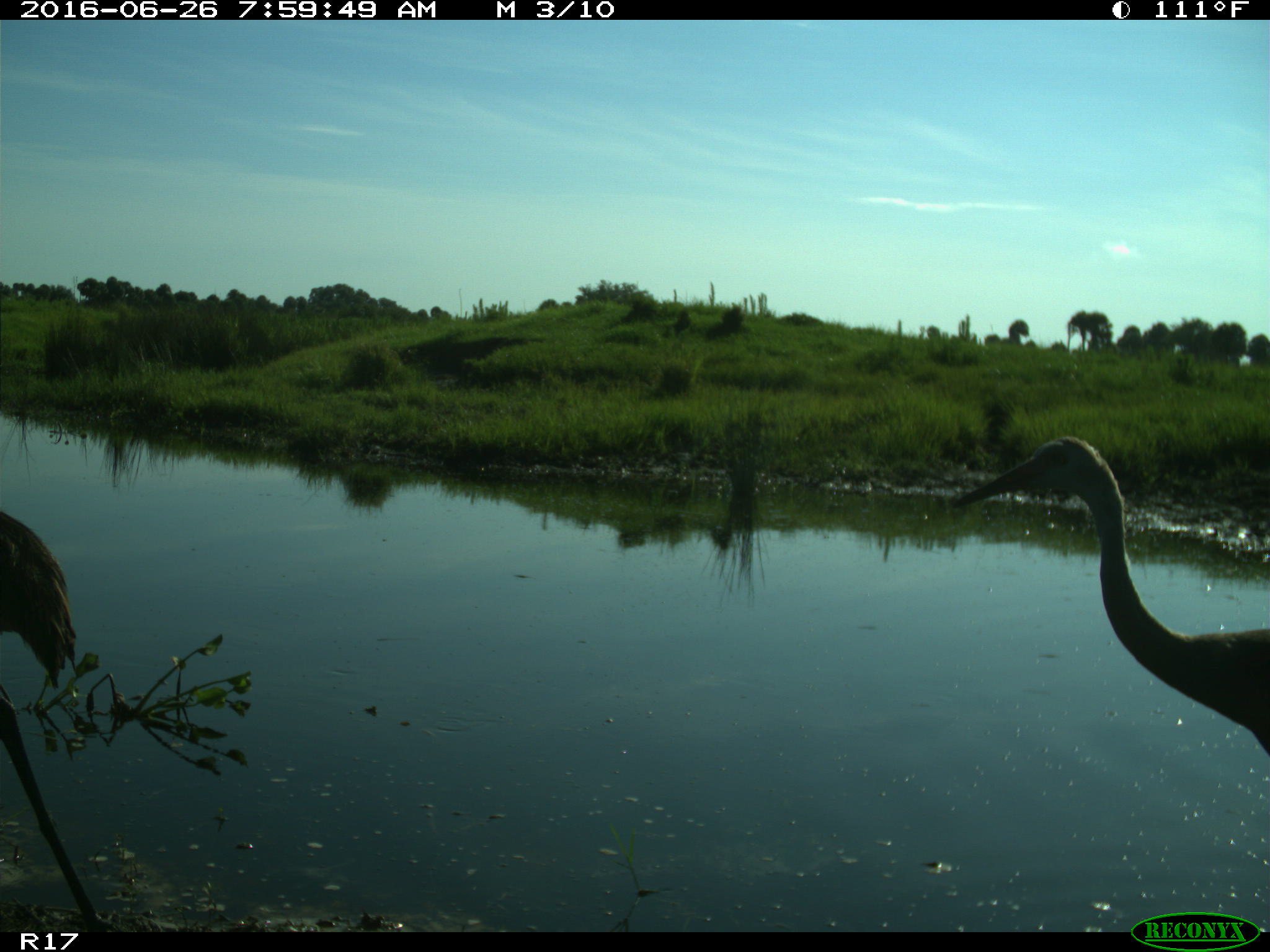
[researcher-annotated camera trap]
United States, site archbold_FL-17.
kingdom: Animalia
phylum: Chordata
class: Aves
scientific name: Aves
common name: birds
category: unidentified bird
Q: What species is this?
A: Unidentified bird (birds) (Aves).